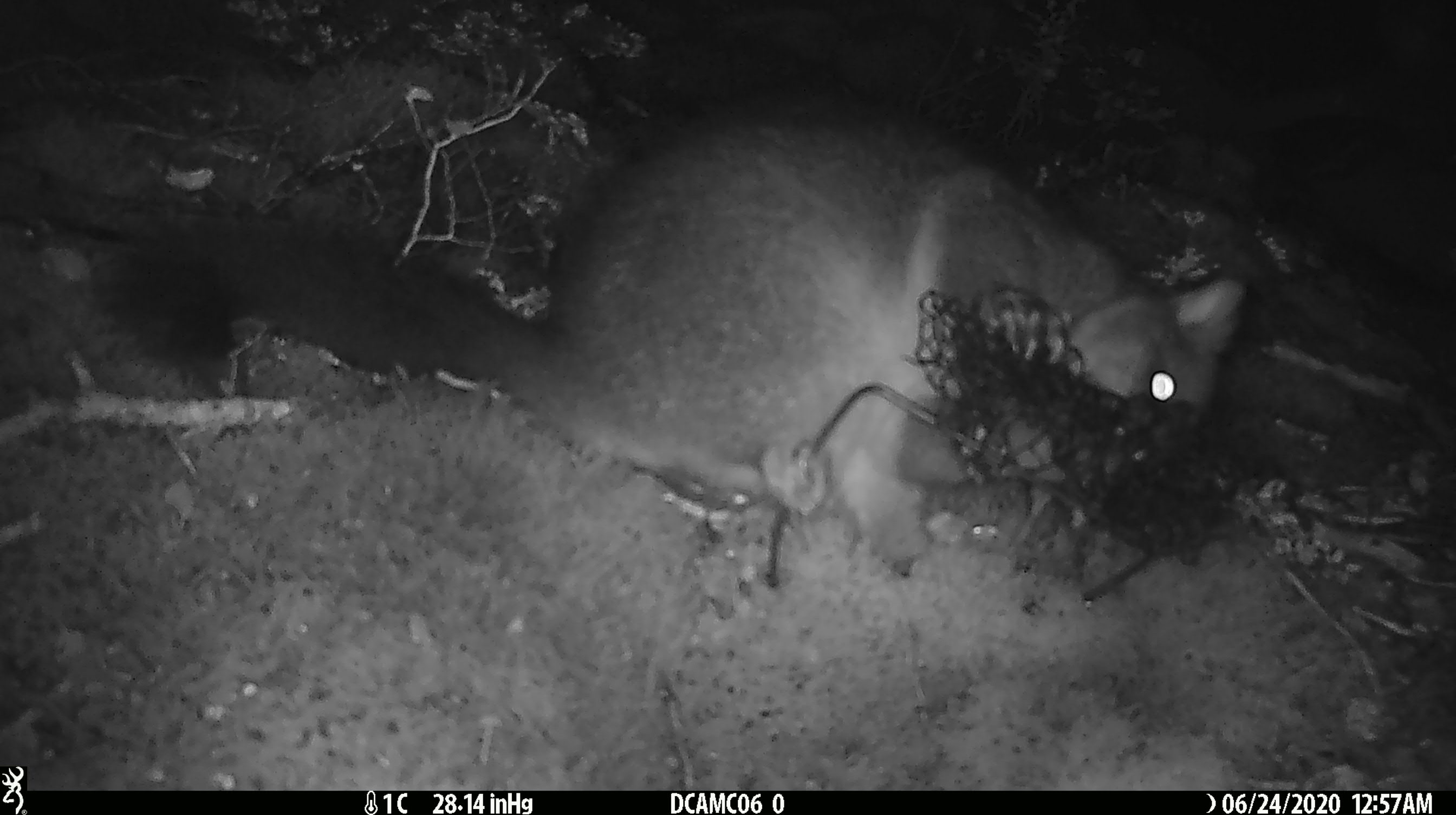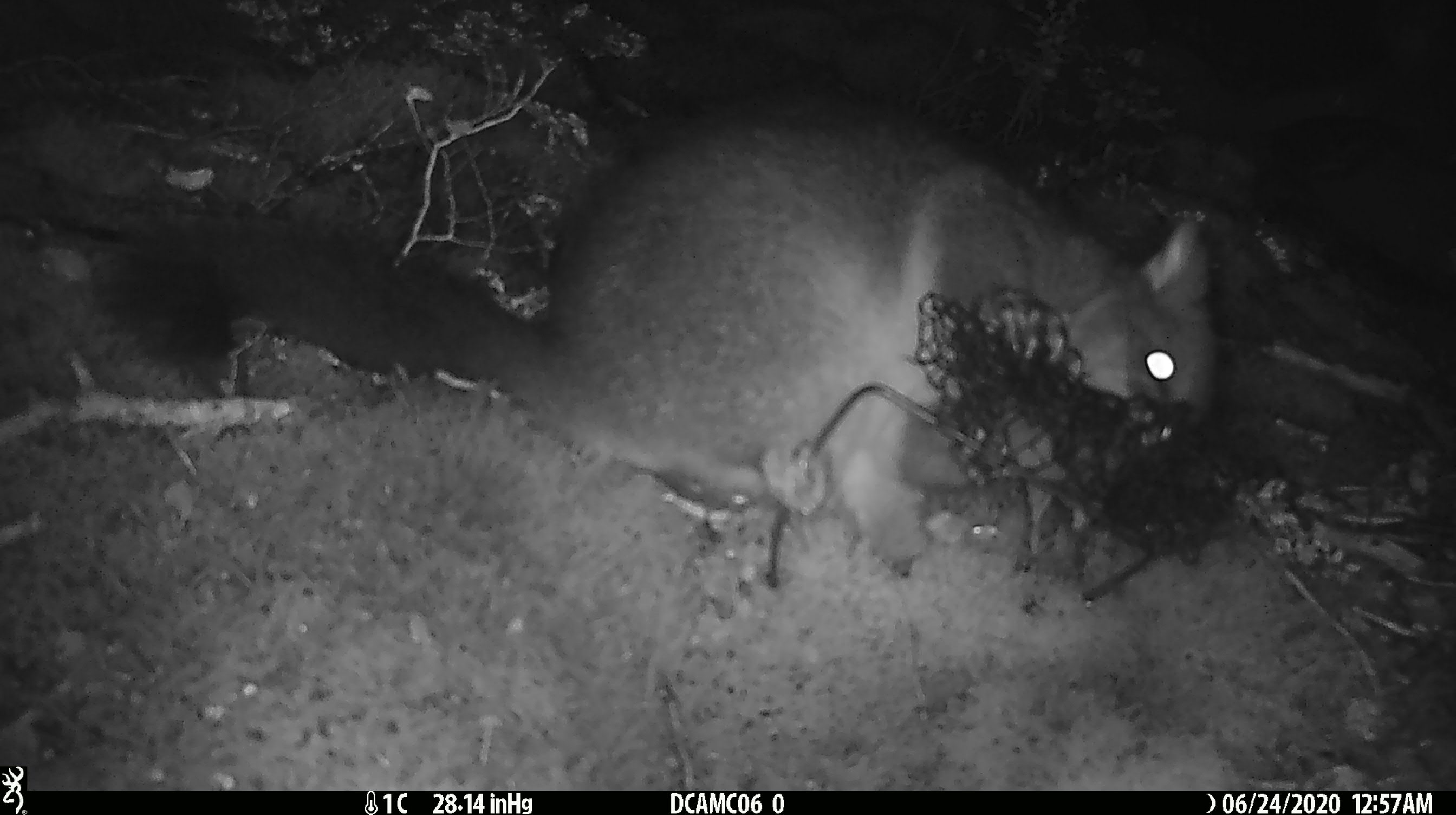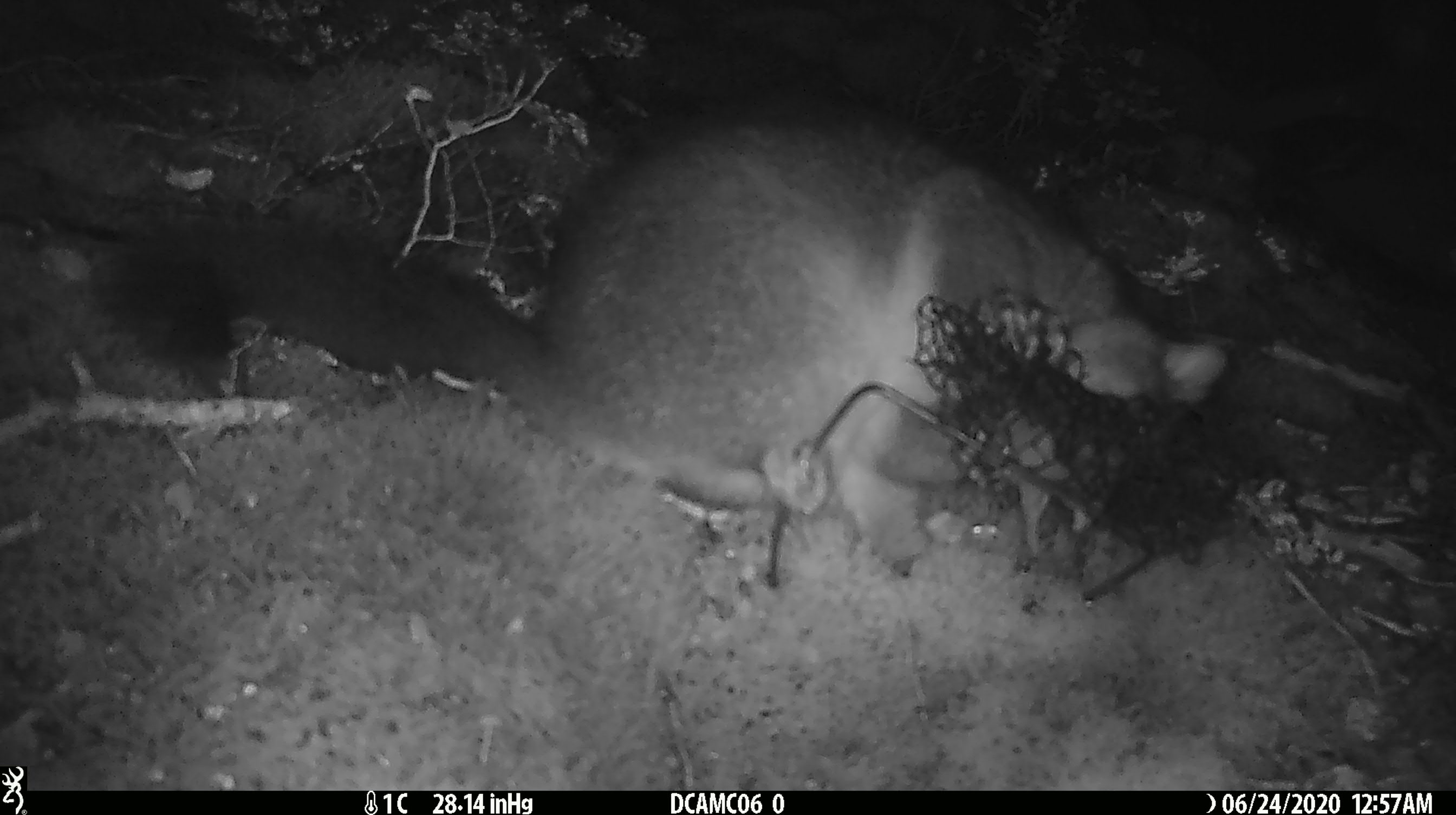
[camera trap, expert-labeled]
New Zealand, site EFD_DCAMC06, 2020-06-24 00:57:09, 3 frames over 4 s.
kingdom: Animalia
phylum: Chordata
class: Mammalia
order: Diprotodontia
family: Phalangeridae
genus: Trichosurus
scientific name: Trichosurus vulpecula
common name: common brushtail possum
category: possum